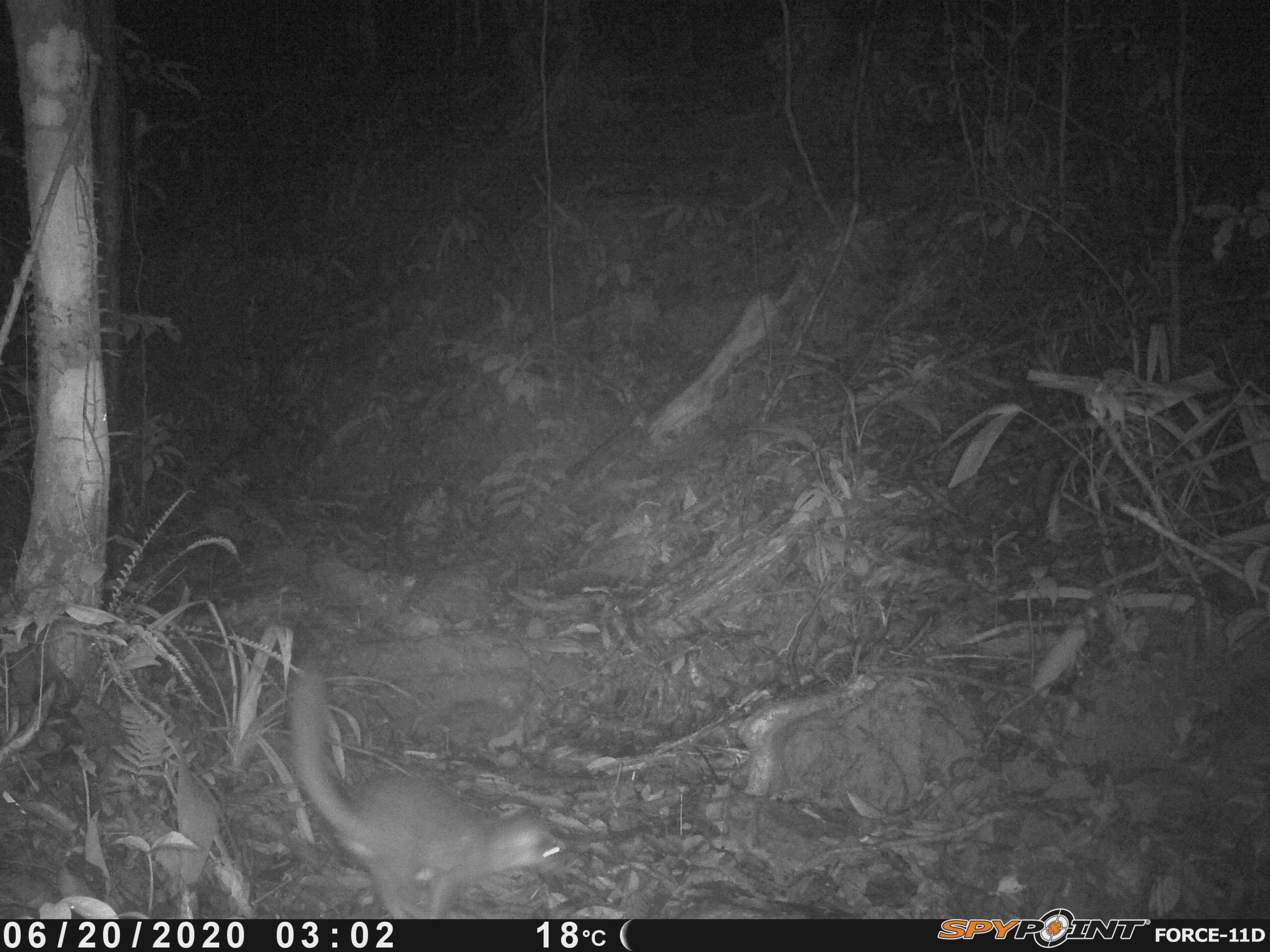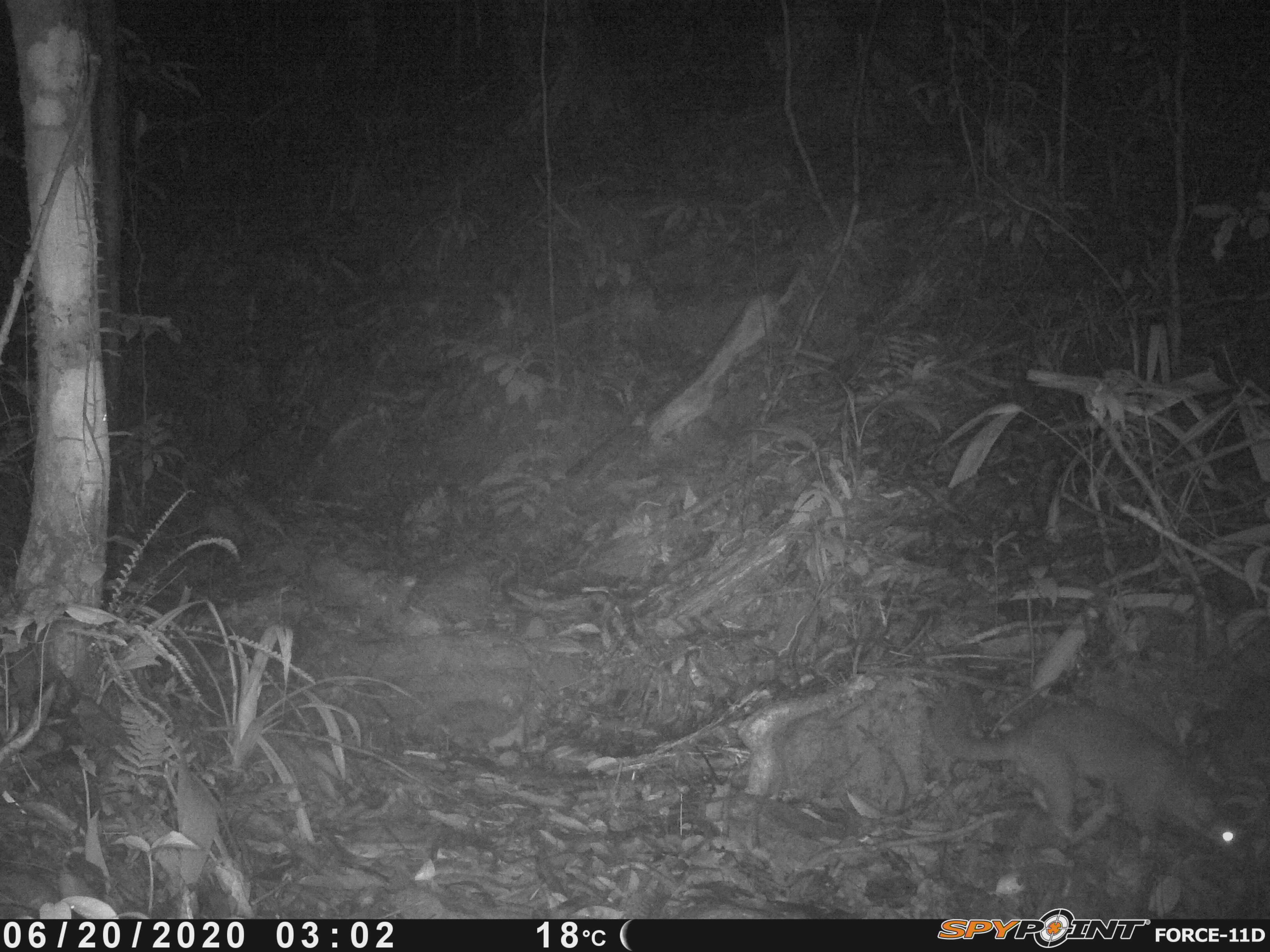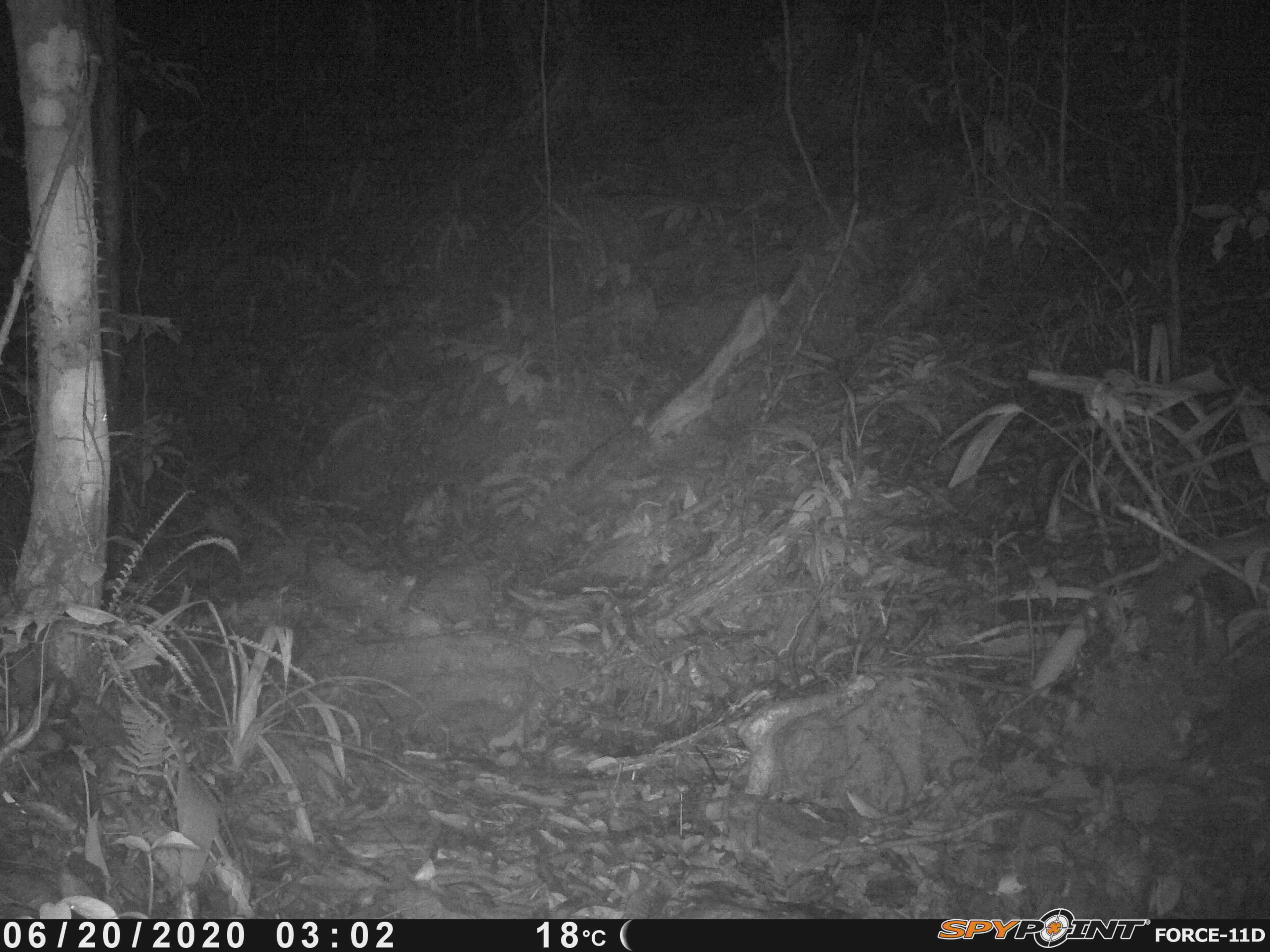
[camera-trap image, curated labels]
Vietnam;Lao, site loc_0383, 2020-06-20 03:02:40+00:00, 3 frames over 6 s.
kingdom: Animalia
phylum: Chordata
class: Mammalia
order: Carnivora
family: Mustelidae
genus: Melogale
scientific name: Melogale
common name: ferret badger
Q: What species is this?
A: Ferret badger (Melogale).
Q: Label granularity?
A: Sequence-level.